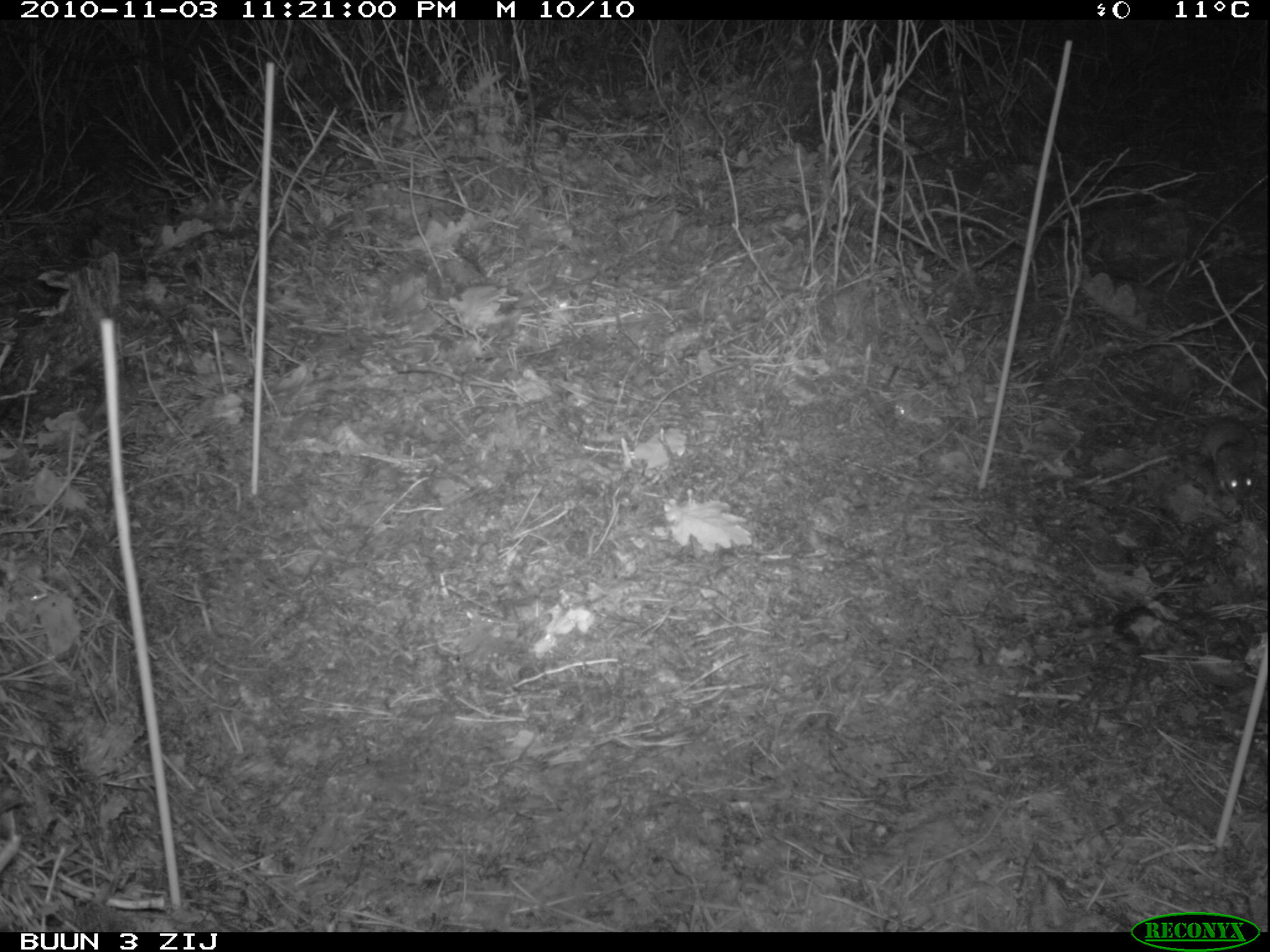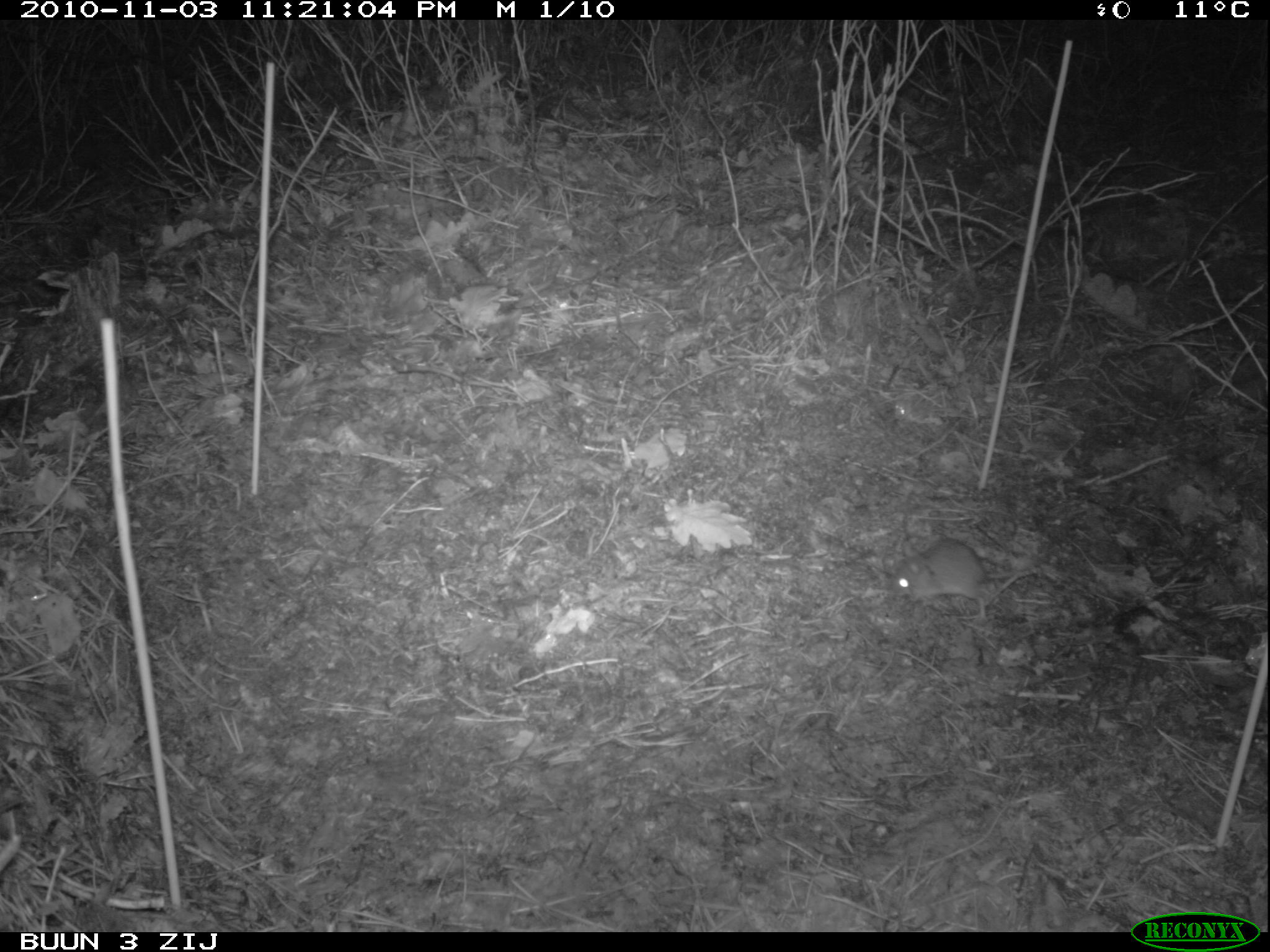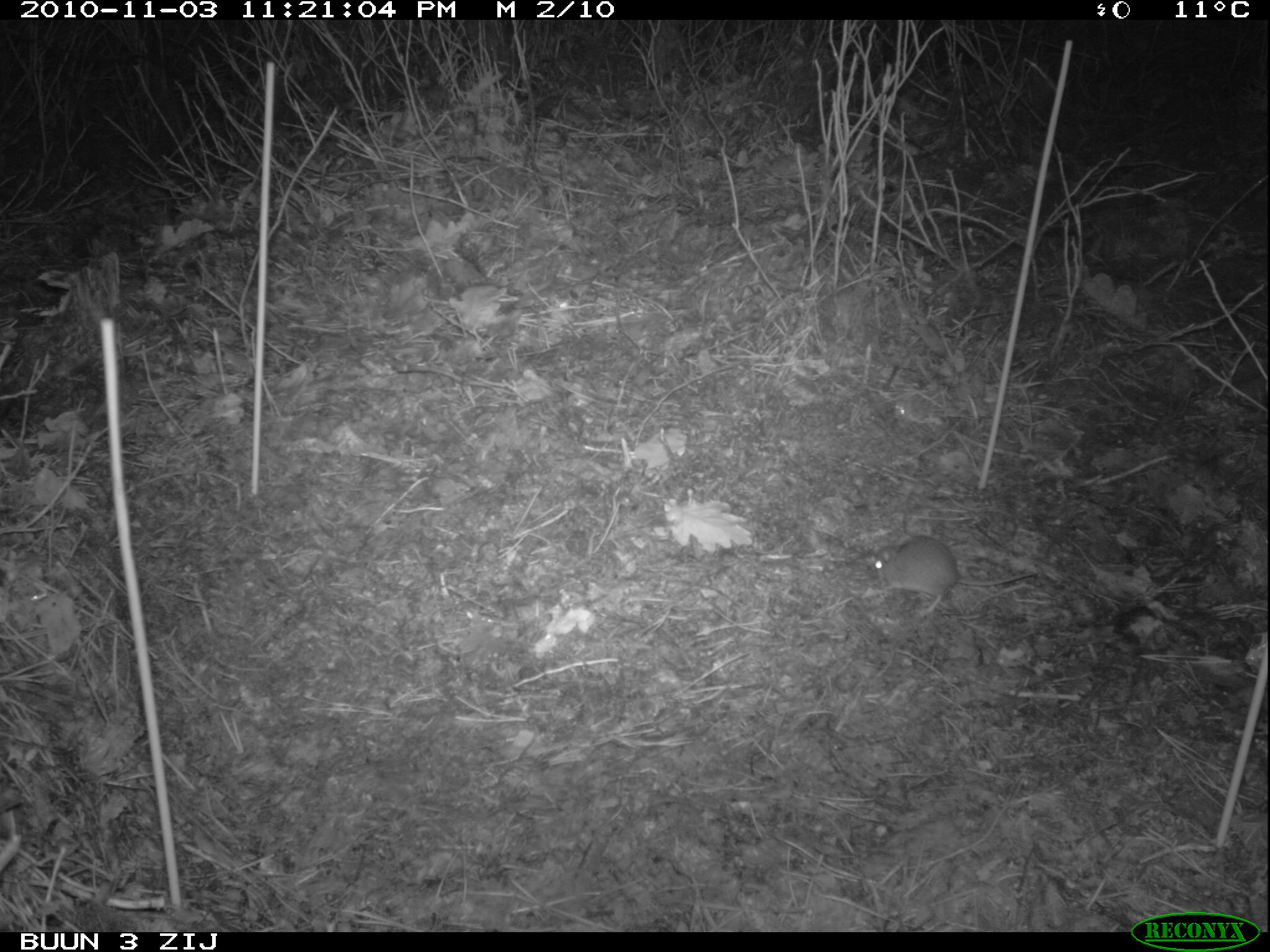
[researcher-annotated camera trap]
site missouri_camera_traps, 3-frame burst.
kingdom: Animalia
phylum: Chordata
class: Mammalia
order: Rodentia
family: Muridae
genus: Apodemus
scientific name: Apodemus sylvaticus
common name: wood mouse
Wood mouse (Apodemus sylvaticus). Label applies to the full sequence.